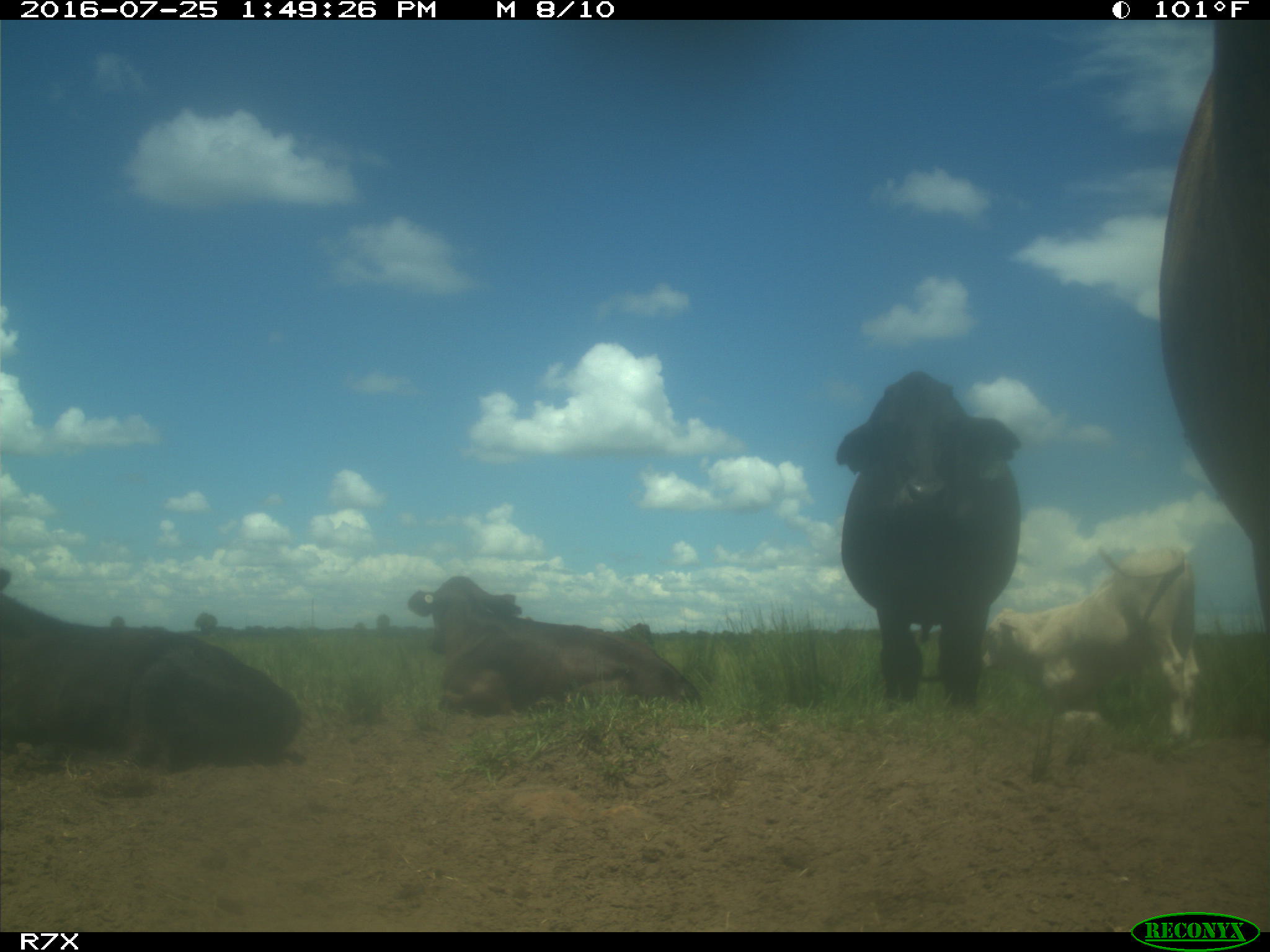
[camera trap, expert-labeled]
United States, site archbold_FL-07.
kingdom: Animalia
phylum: Chordata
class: Mammalia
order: Artiodactyla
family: Bovidae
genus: Bos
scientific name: Bos taurus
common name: domestic cow